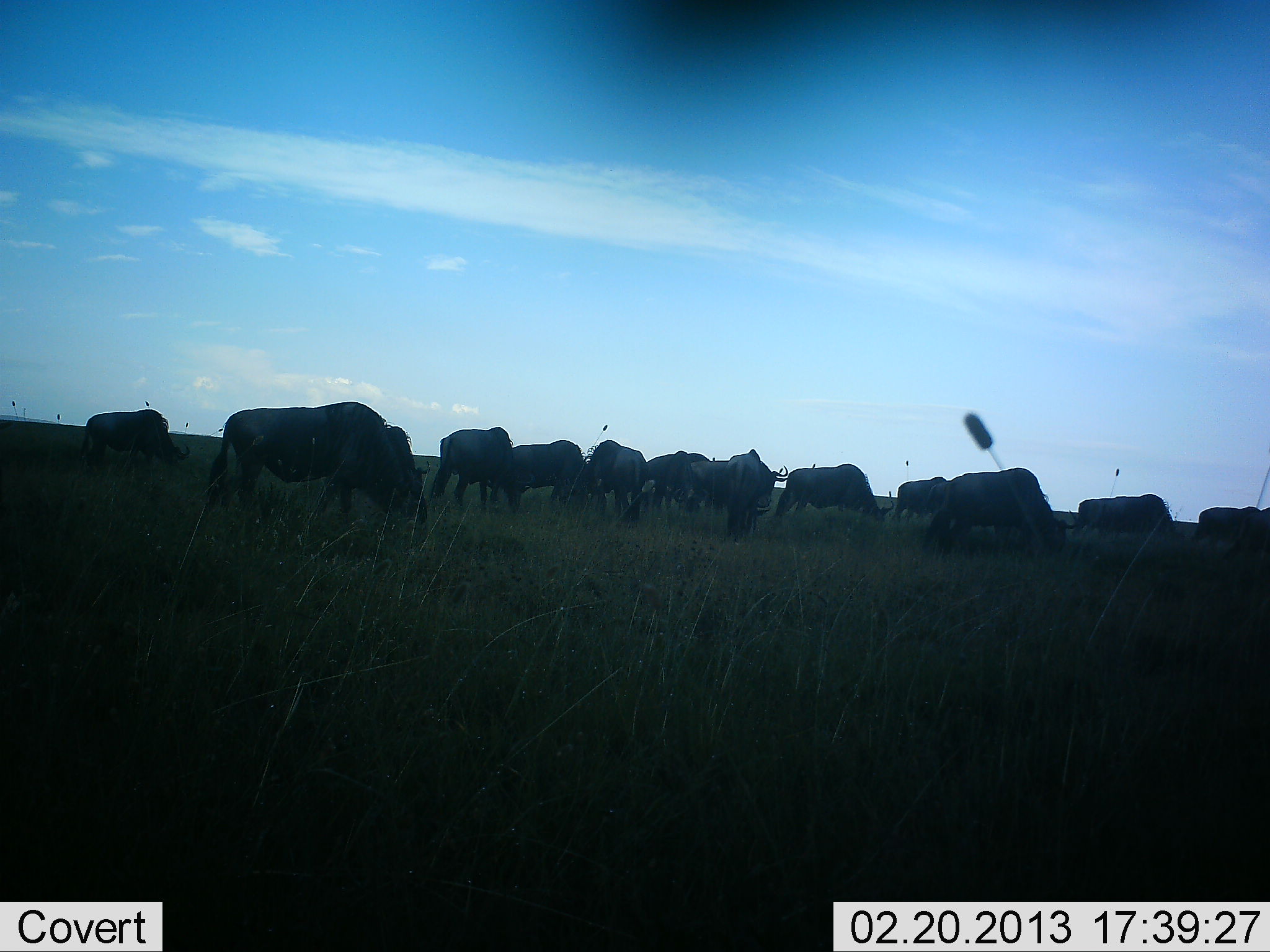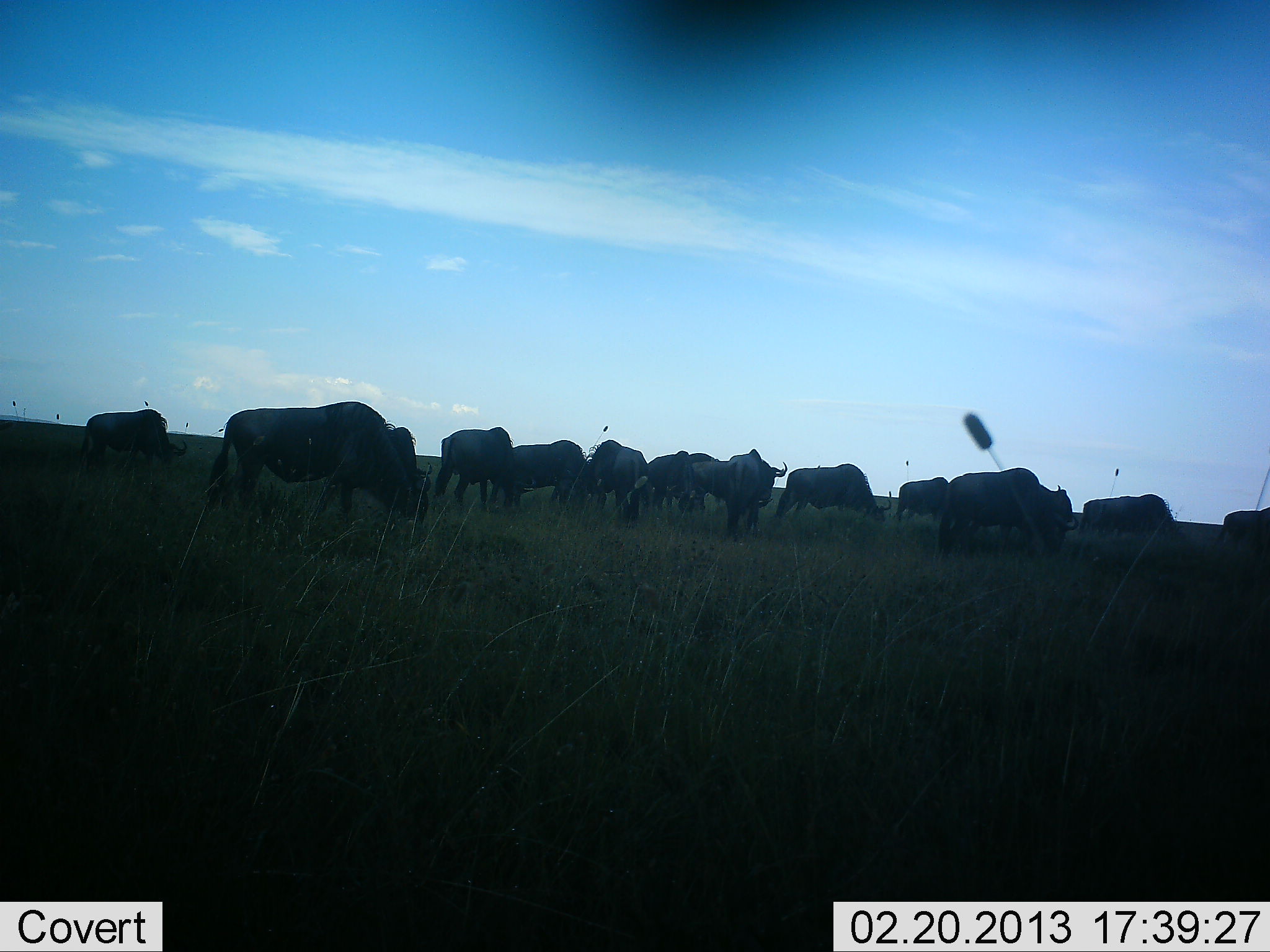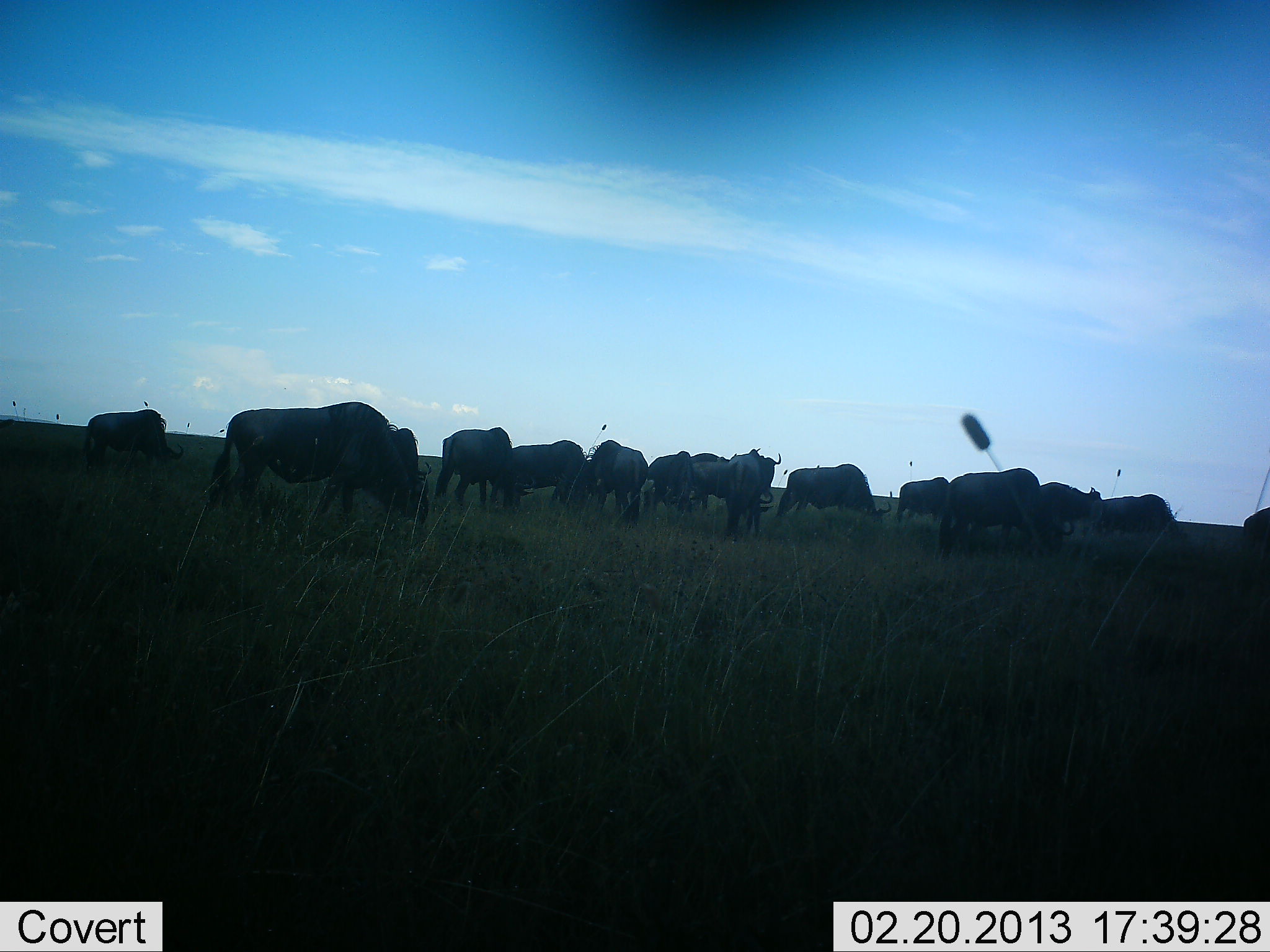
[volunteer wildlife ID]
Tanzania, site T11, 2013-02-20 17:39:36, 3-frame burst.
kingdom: Animalia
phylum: Chordata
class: Mammalia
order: Artiodactyla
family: Bovidae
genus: Connochaetes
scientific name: Connochaetes taurinus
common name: blue wildebeest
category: wildebeest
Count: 11-50.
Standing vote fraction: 48%.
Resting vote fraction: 10%.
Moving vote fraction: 41%.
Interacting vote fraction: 7%.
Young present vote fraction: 0%.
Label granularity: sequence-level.